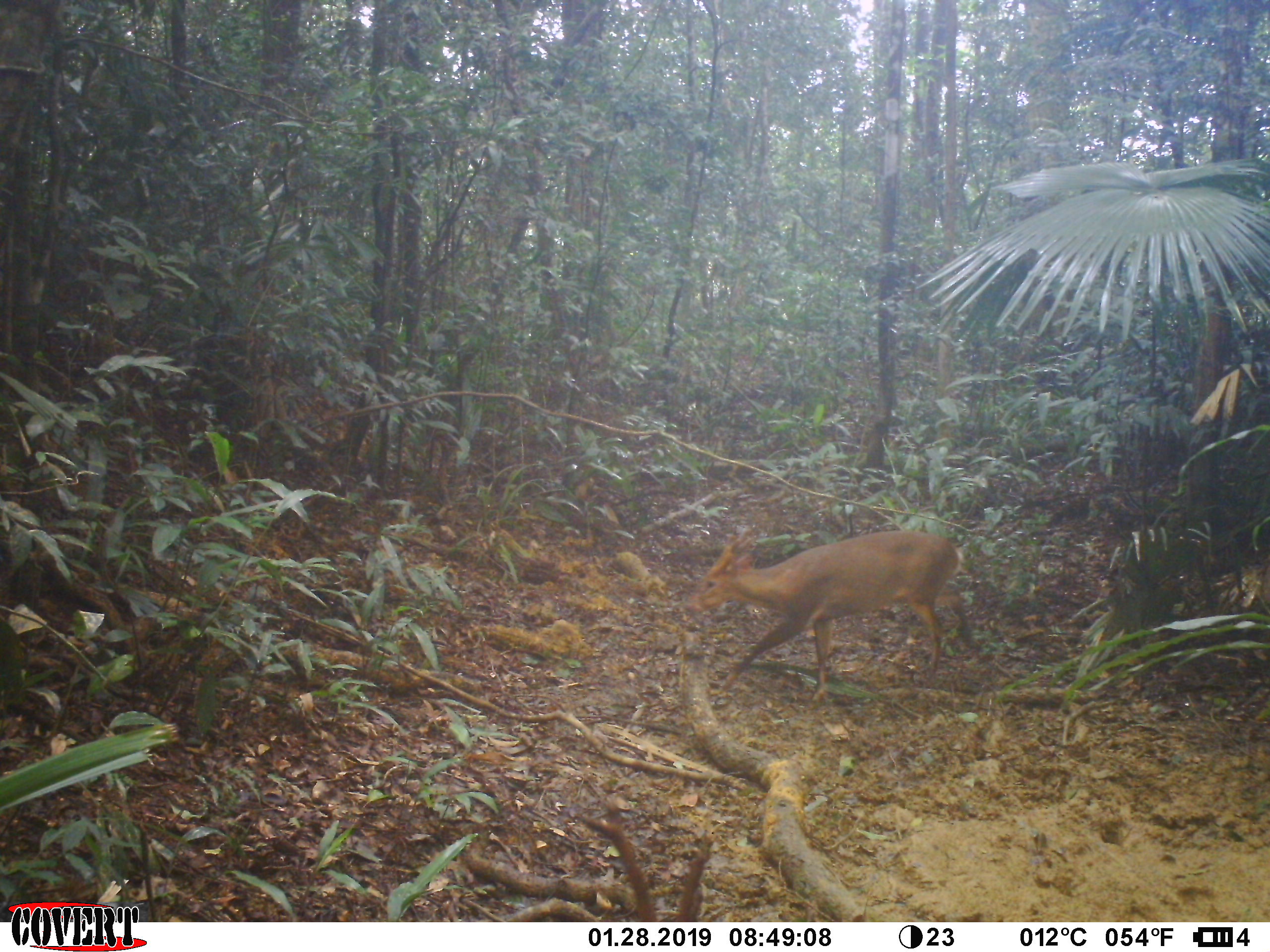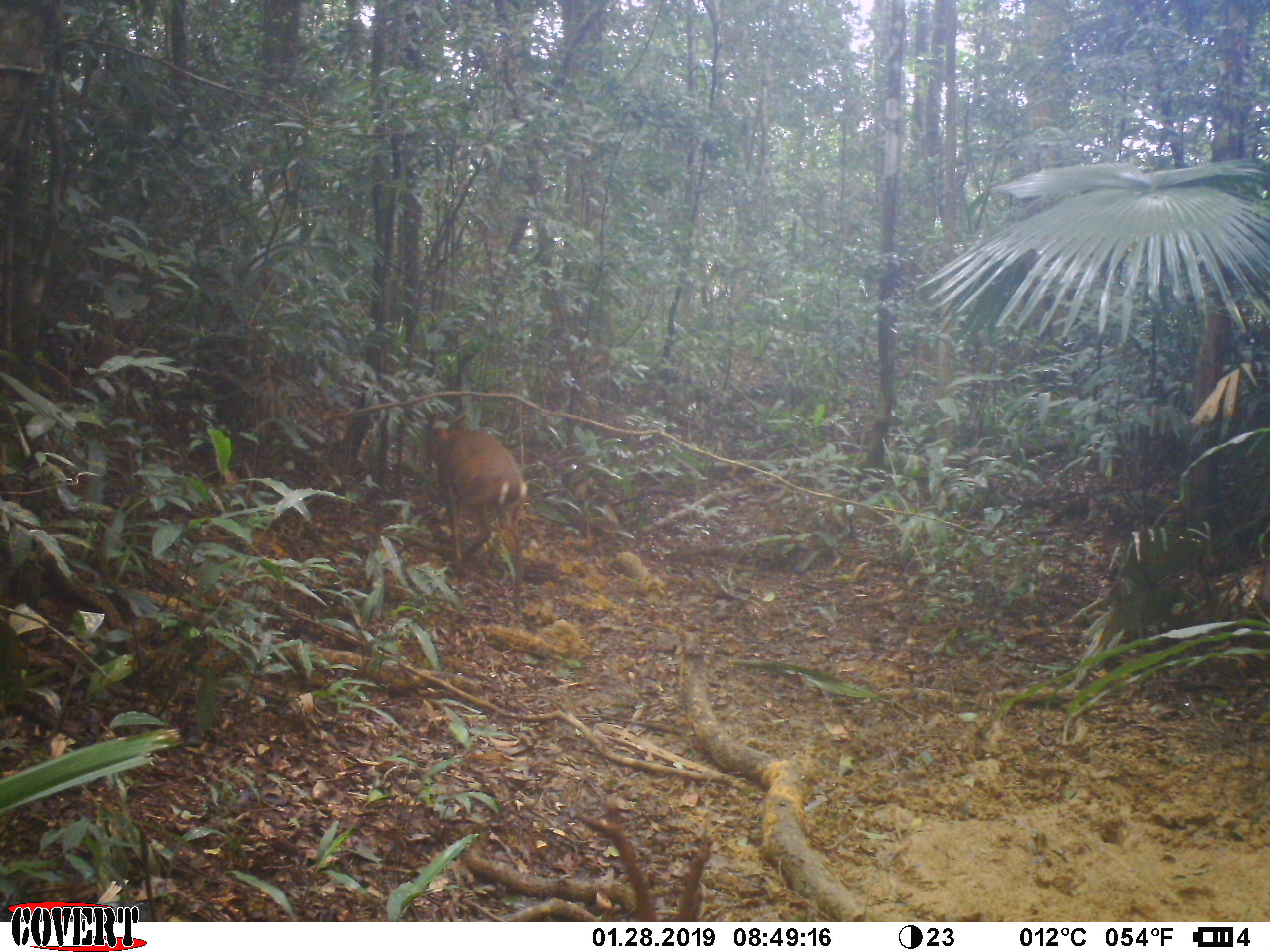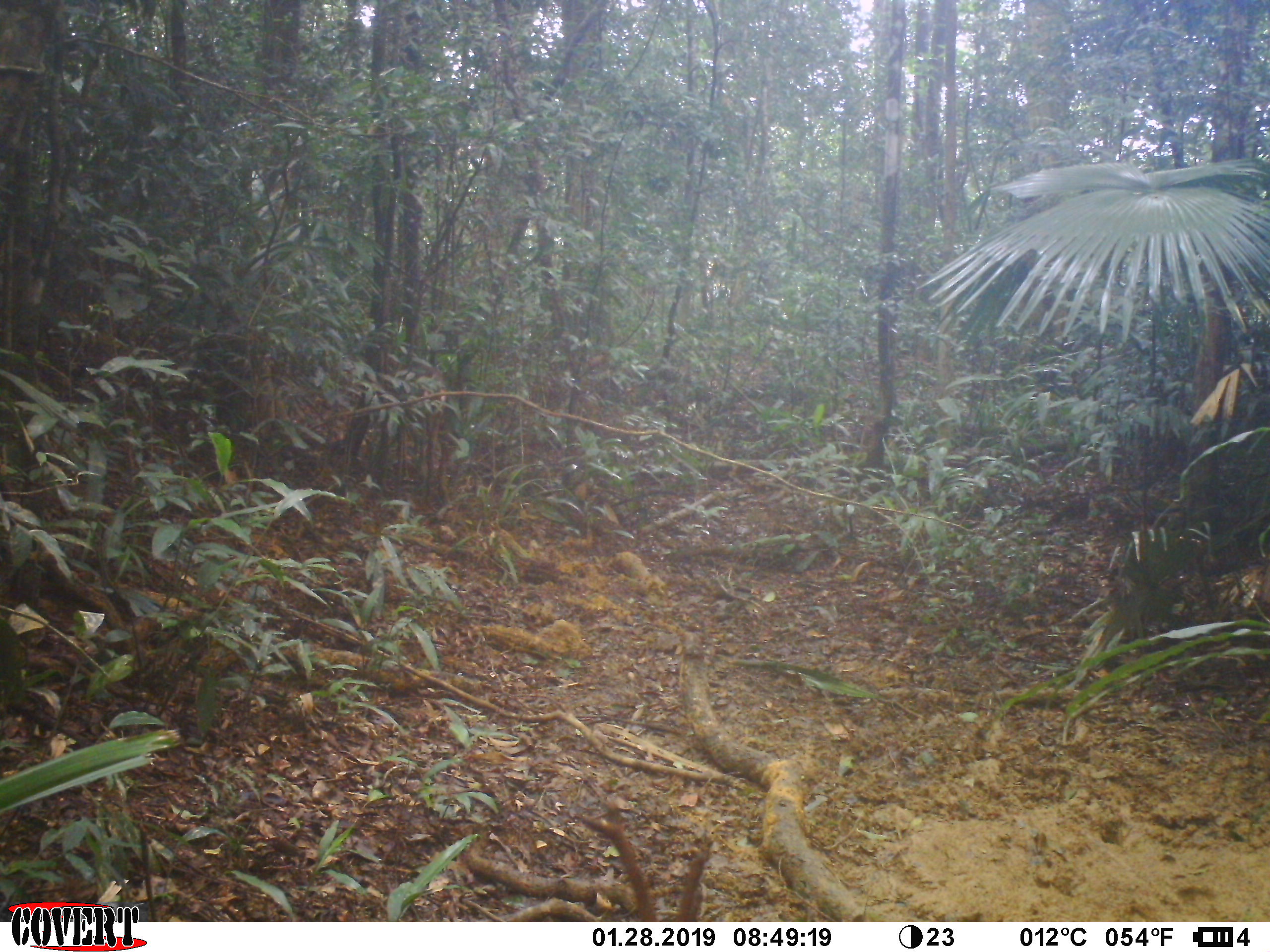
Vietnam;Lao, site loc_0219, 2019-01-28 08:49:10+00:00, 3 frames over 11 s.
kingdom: Animalia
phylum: Chordata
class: Mammalia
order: Artiodactyla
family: Cervidae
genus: Muntiacus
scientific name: Muntiacus vuquangensis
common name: large-antlered muntjac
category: large antlered muntjac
Large antlered muntjac (large-antlered muntjac) (Muntiacus vuquangensis). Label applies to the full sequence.